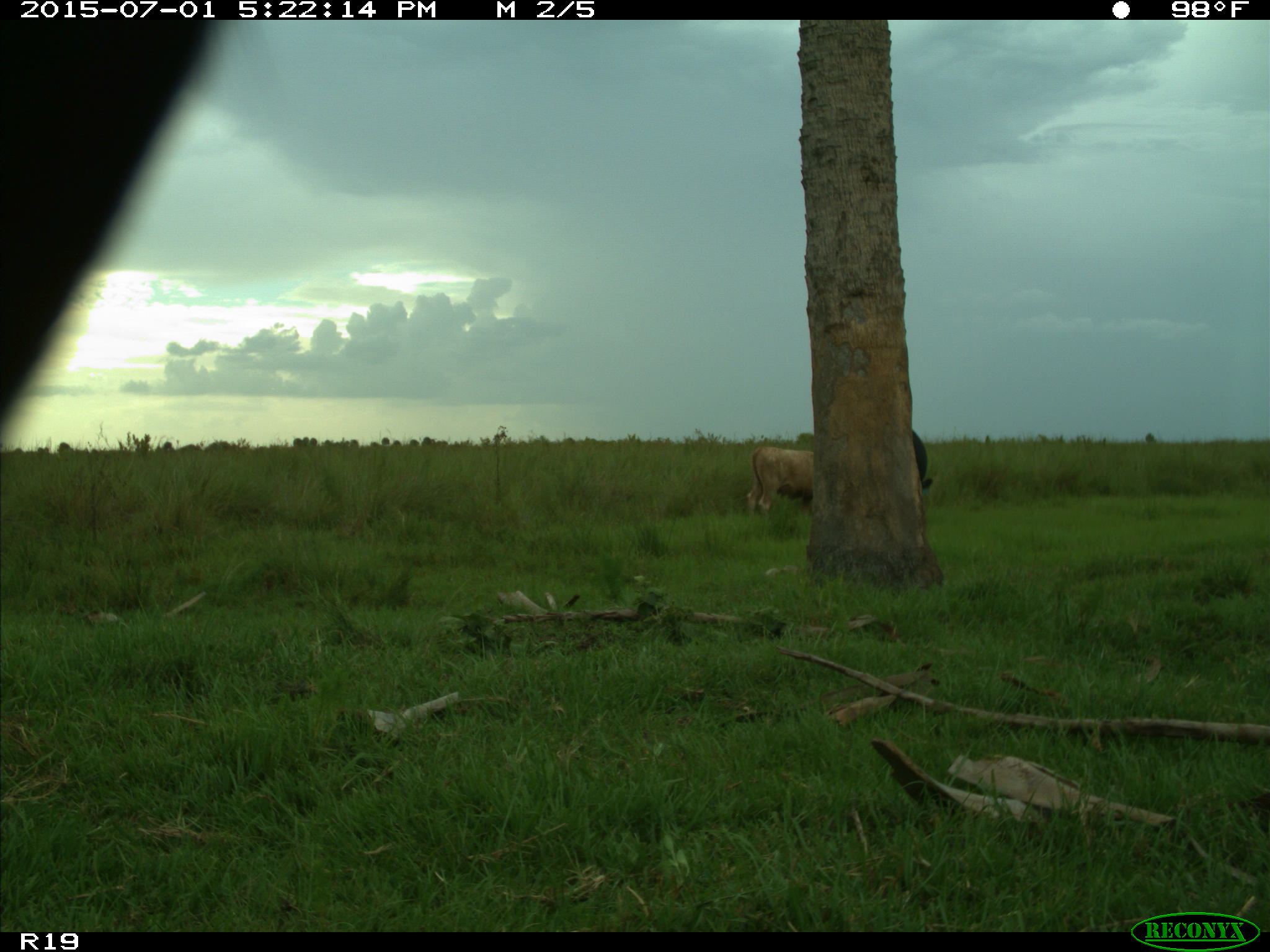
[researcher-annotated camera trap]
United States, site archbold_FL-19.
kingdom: Animalia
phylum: Chordata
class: Mammalia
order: Artiodactyla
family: Bovidae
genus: Bos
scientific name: Bos taurus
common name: domestic cow